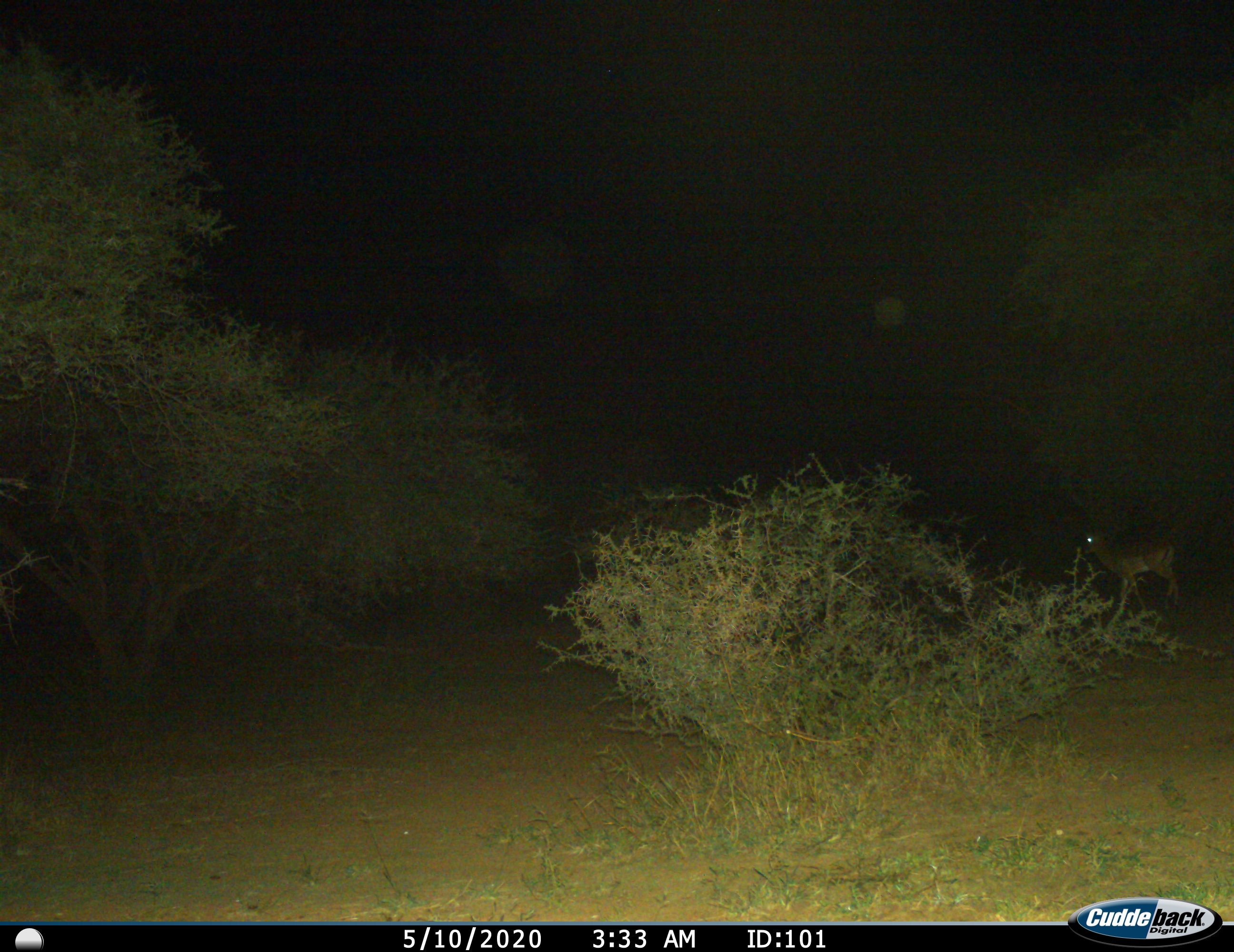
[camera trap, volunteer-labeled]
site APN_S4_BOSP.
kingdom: Animalia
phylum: Chordata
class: Mammalia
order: Artiodactyla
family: Bovidae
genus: Aepyceros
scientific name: Aepyceros melampus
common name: impala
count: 1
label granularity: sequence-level